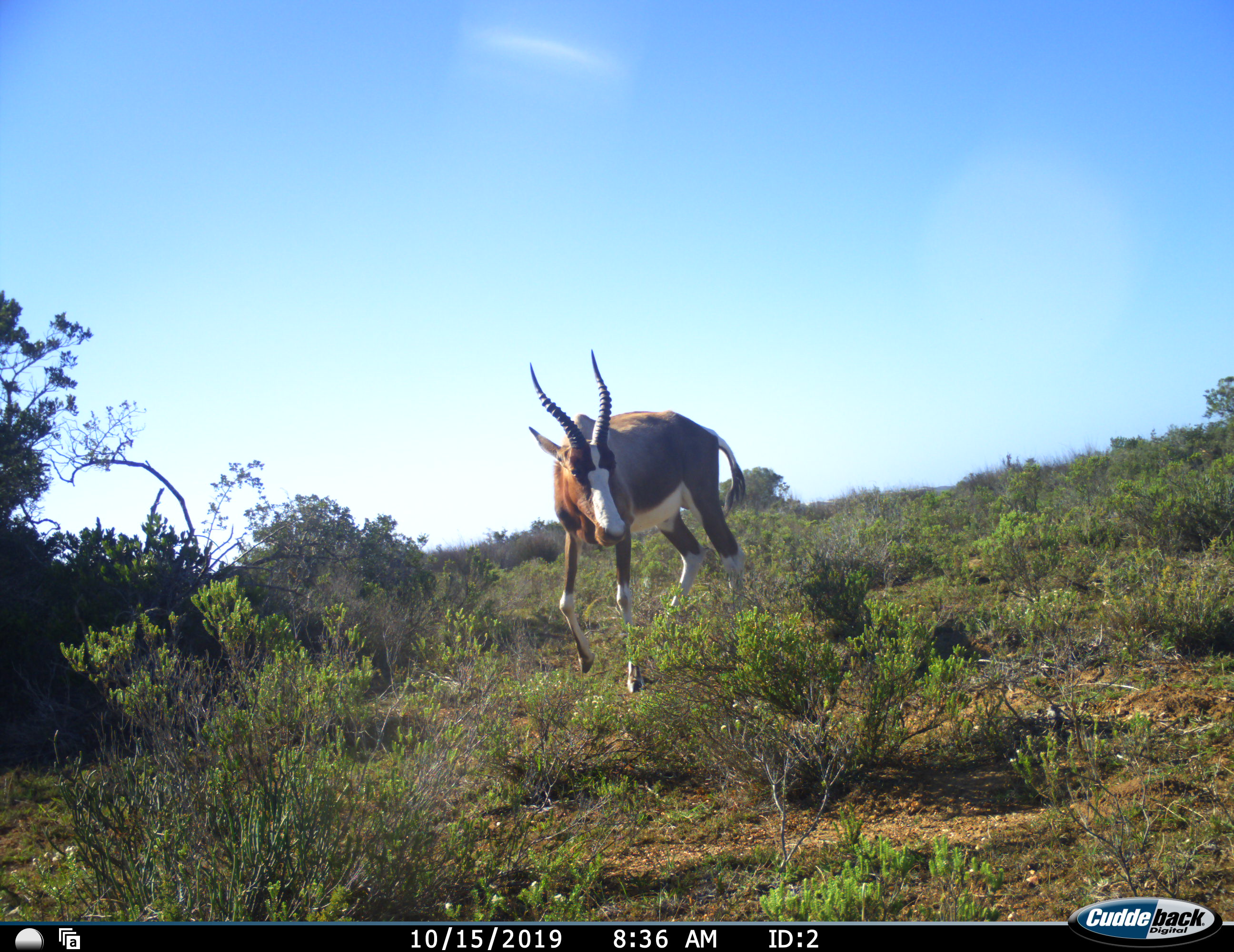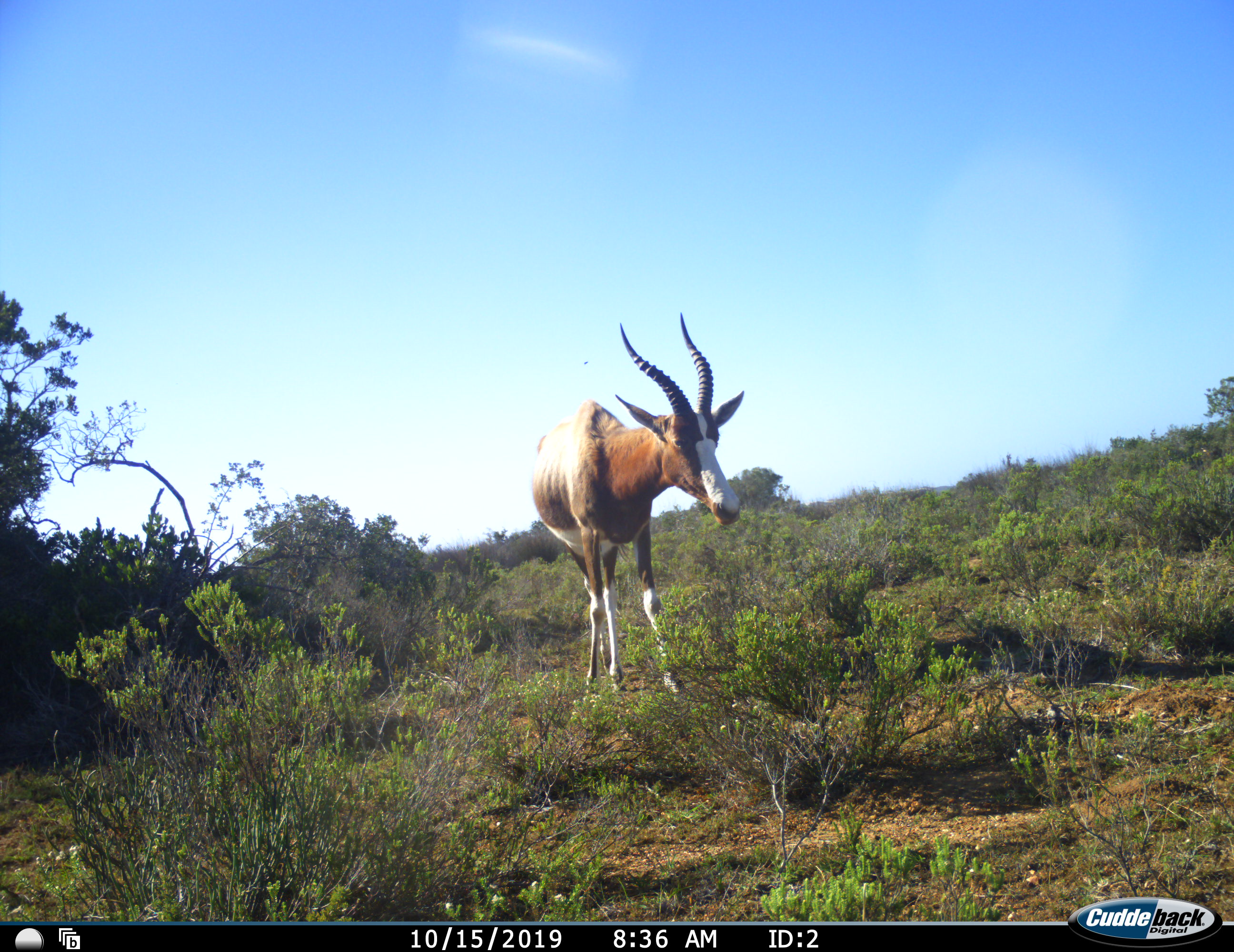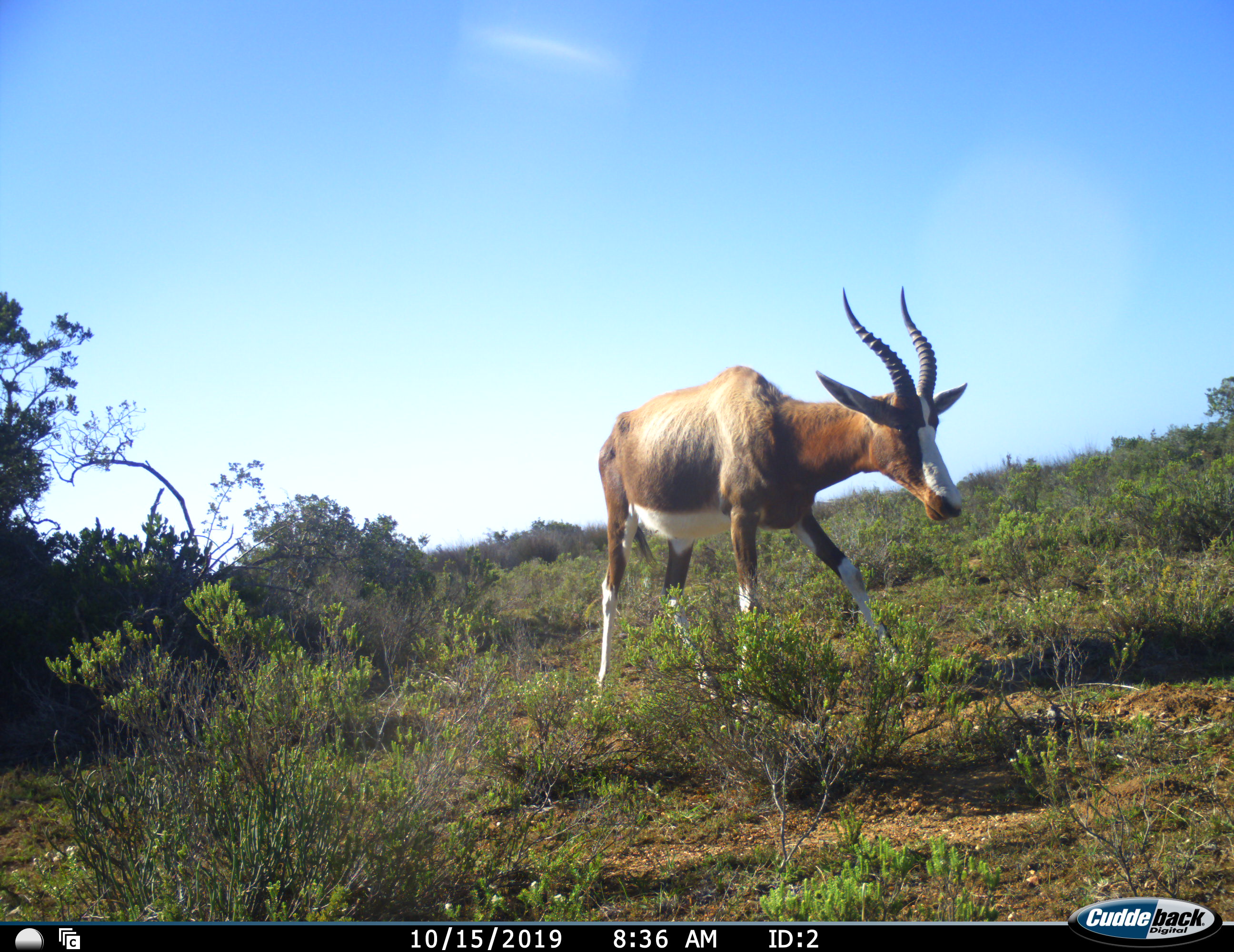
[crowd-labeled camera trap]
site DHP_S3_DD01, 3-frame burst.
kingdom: Animalia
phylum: Chordata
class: Mammalia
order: Artiodactyla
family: Bovidae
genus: Damaliscus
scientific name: Damaliscus pygargus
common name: bontebok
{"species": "bontebok (Damaliscus pygargus)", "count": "1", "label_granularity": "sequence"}